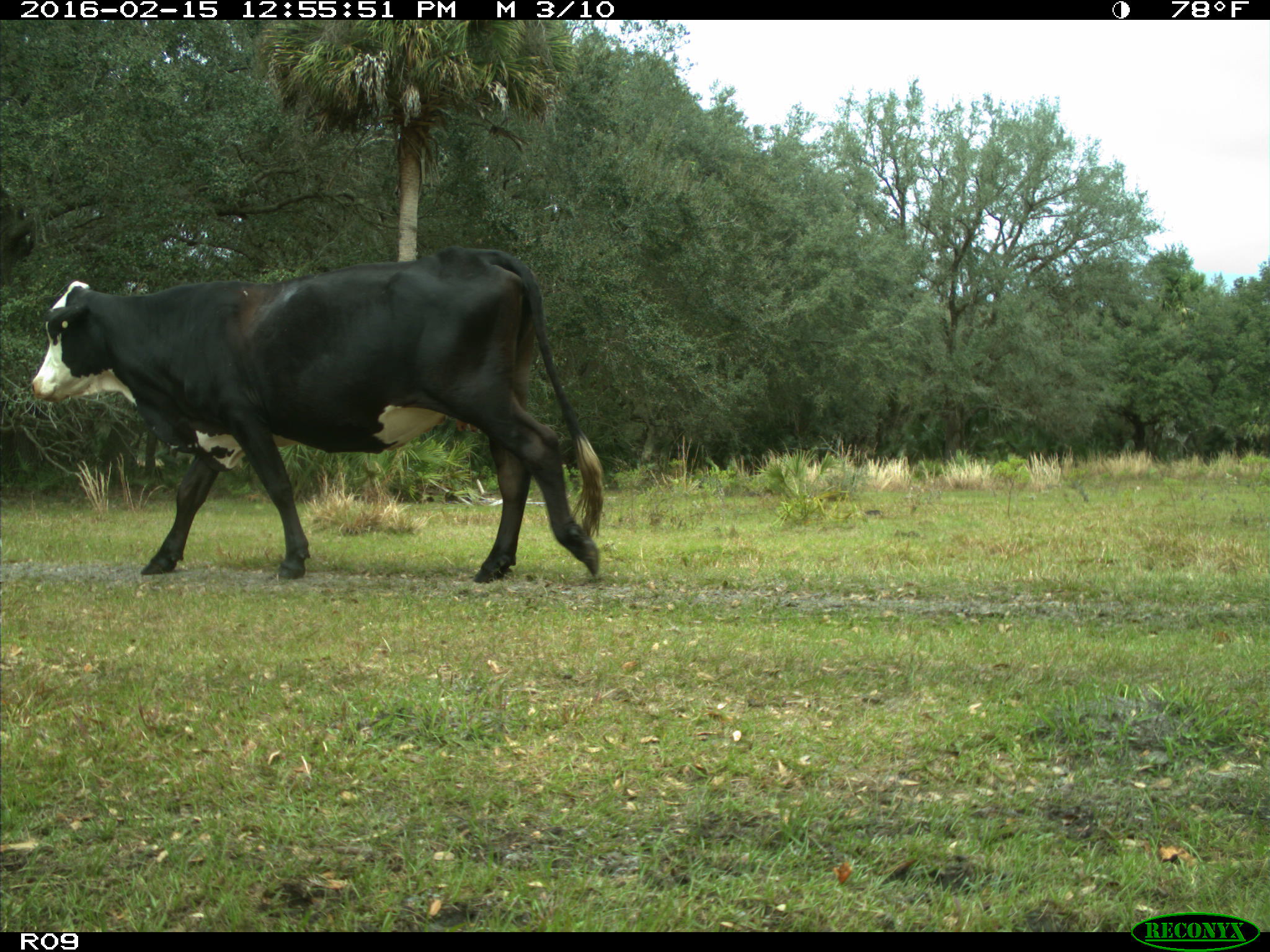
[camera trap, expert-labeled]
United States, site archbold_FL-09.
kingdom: Animalia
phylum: Chordata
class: Mammalia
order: Artiodactyla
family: Bovidae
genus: Bos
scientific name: Bos taurus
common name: domestic cow